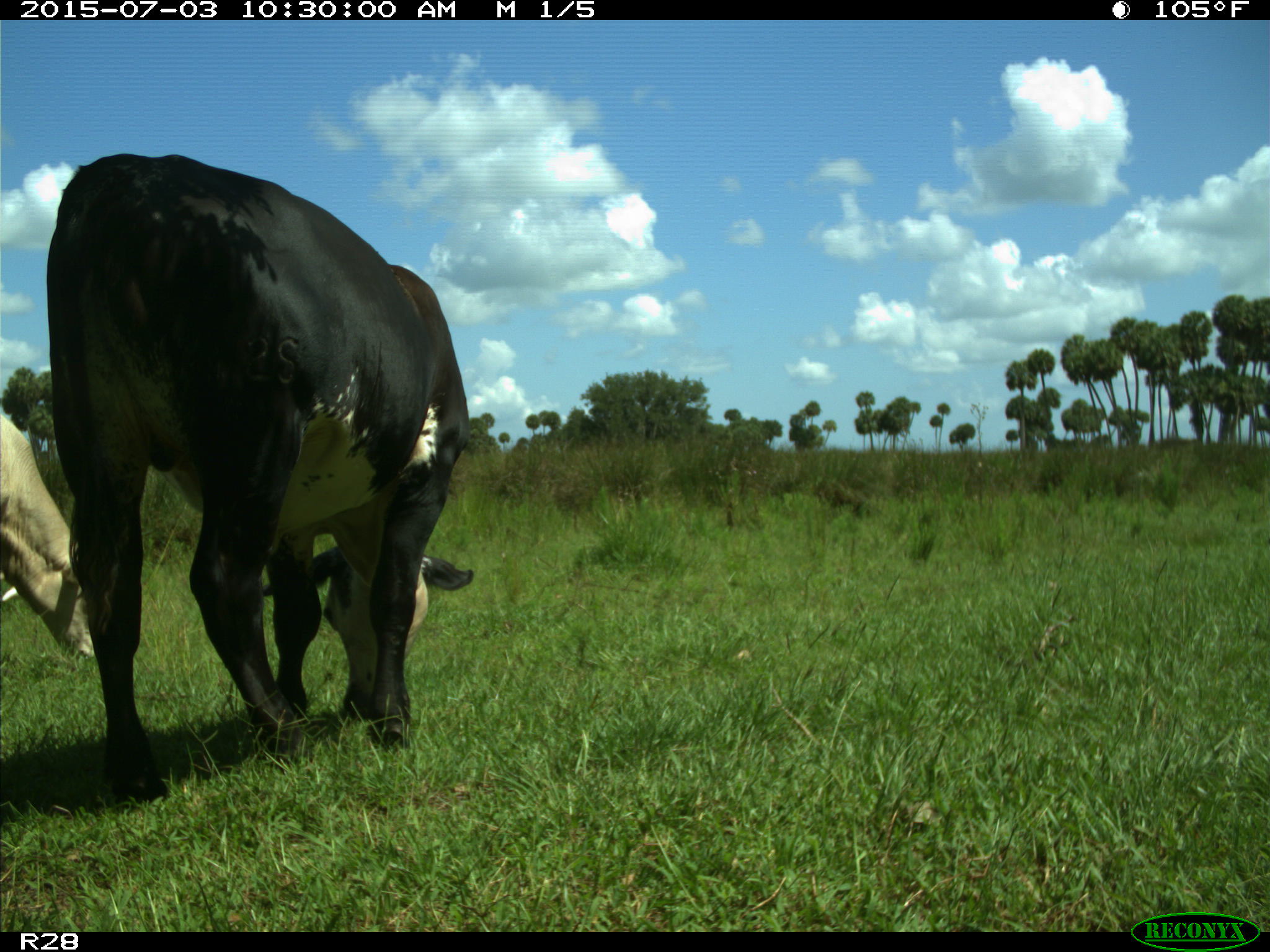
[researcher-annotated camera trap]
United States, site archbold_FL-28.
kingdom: Animalia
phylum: Chordata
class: Mammalia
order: Artiodactyla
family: Bovidae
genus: Bos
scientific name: Bos taurus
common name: domestic cow